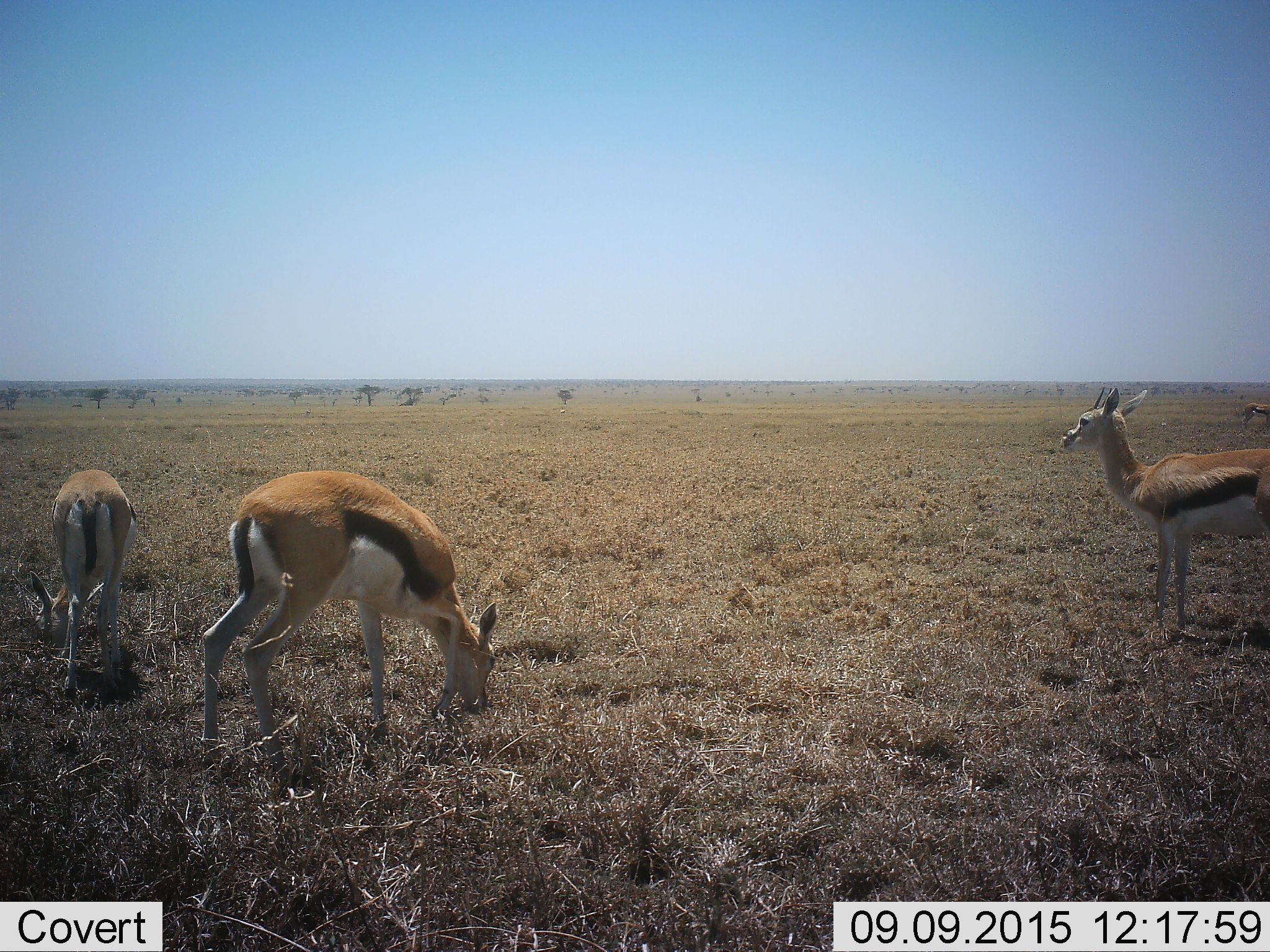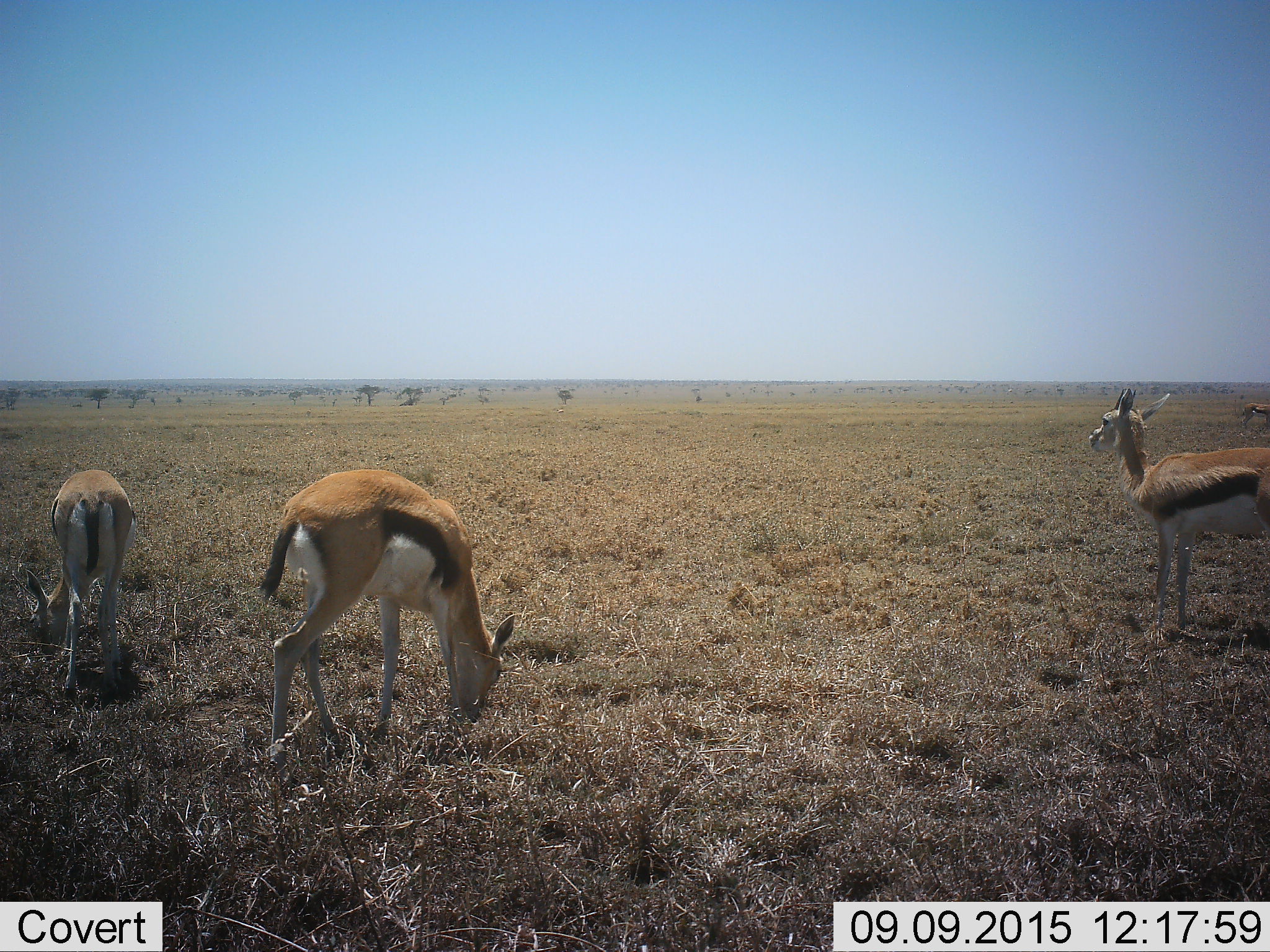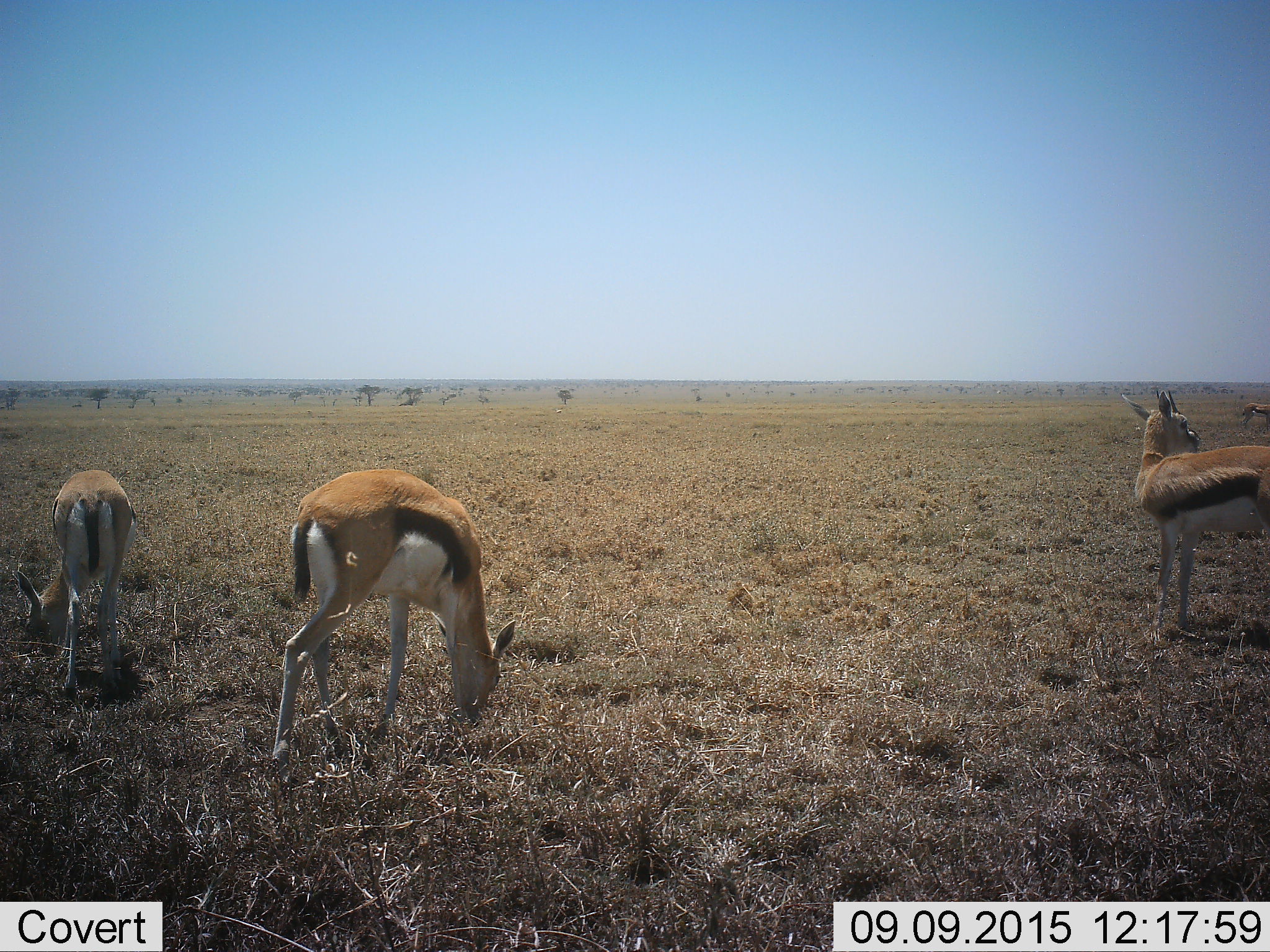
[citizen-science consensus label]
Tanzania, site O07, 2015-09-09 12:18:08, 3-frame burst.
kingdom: Animalia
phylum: Chordata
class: Mammalia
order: Artiodactyla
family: Bovidae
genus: Eudorcas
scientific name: Eudorcas thomsonii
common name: thomson's gazelle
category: gazellethomsons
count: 4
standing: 100%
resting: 0%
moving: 11%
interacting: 0%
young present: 22%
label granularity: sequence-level